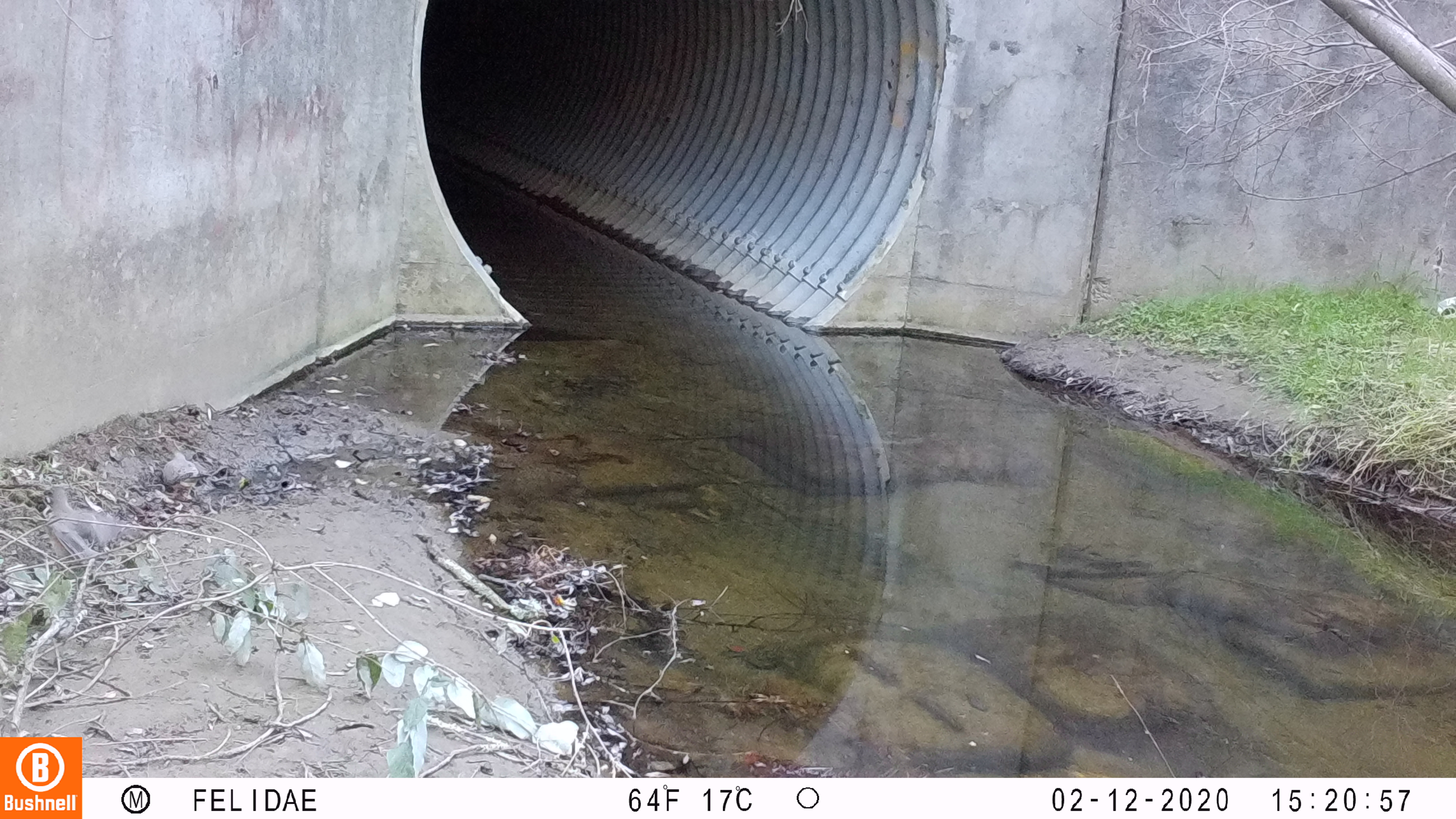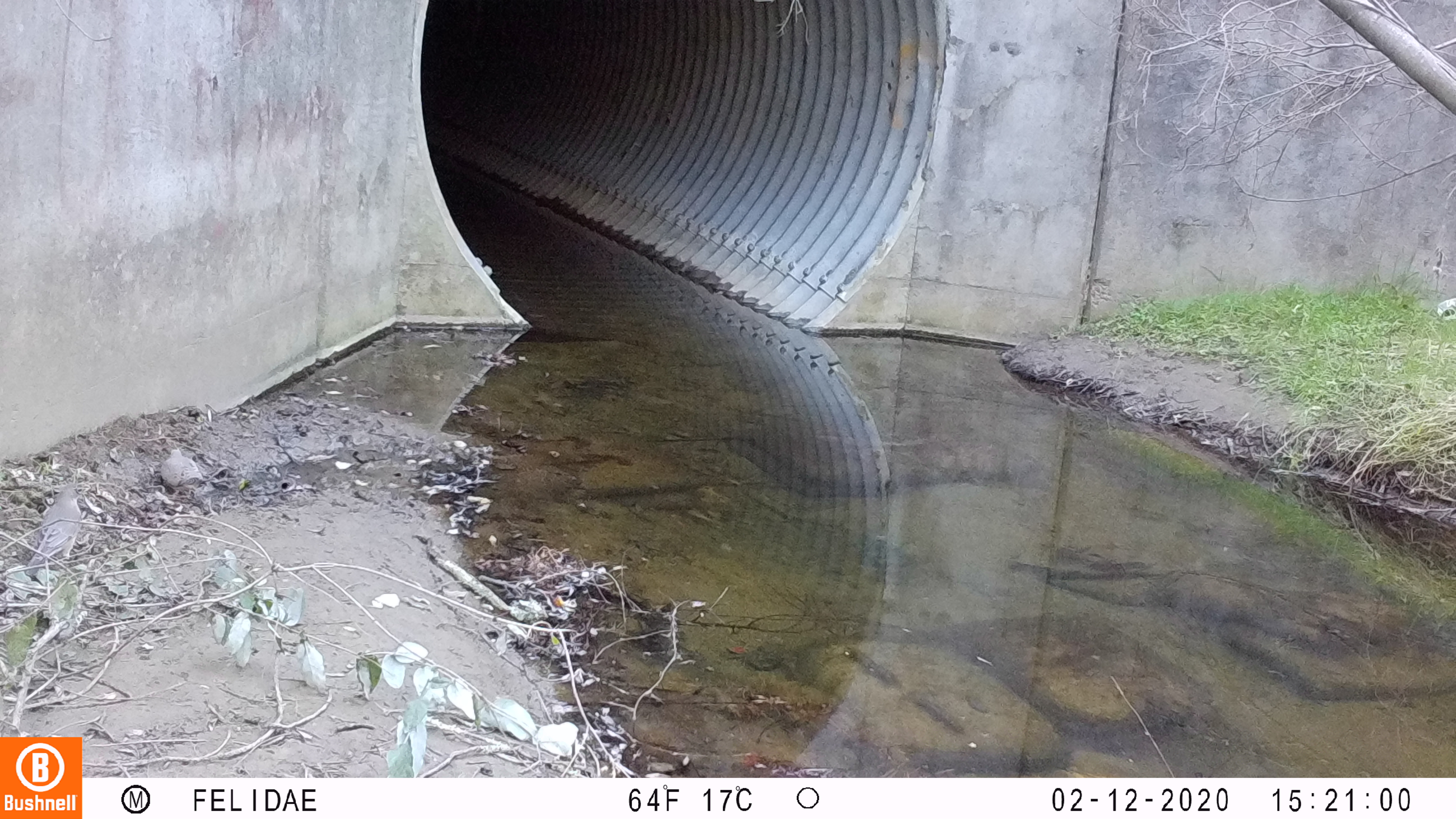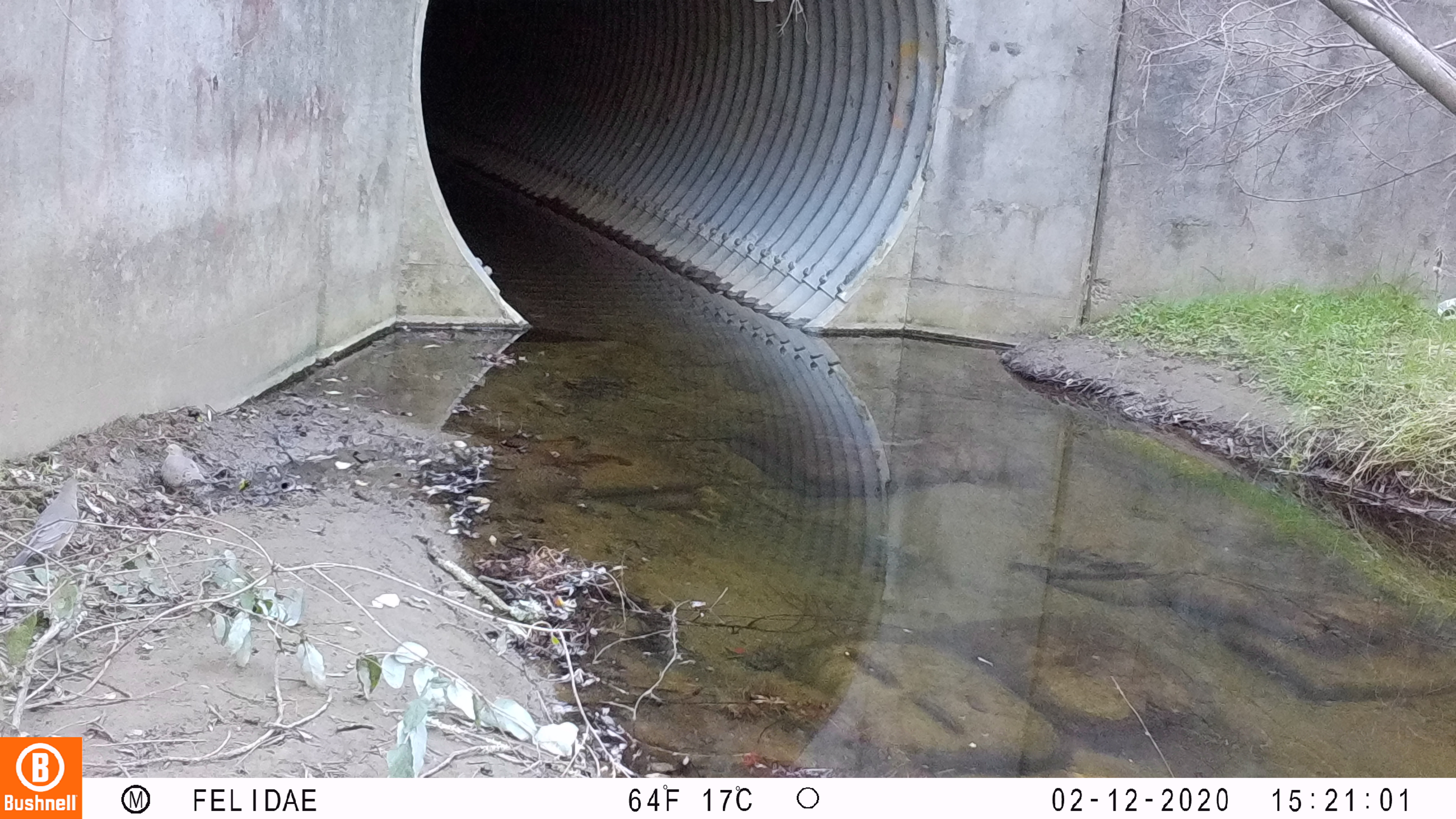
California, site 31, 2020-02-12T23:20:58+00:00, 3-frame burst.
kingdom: Animalia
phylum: Chordata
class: Aves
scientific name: Aves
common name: bird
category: unknown bird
Unknown bird (bird) (Aves).